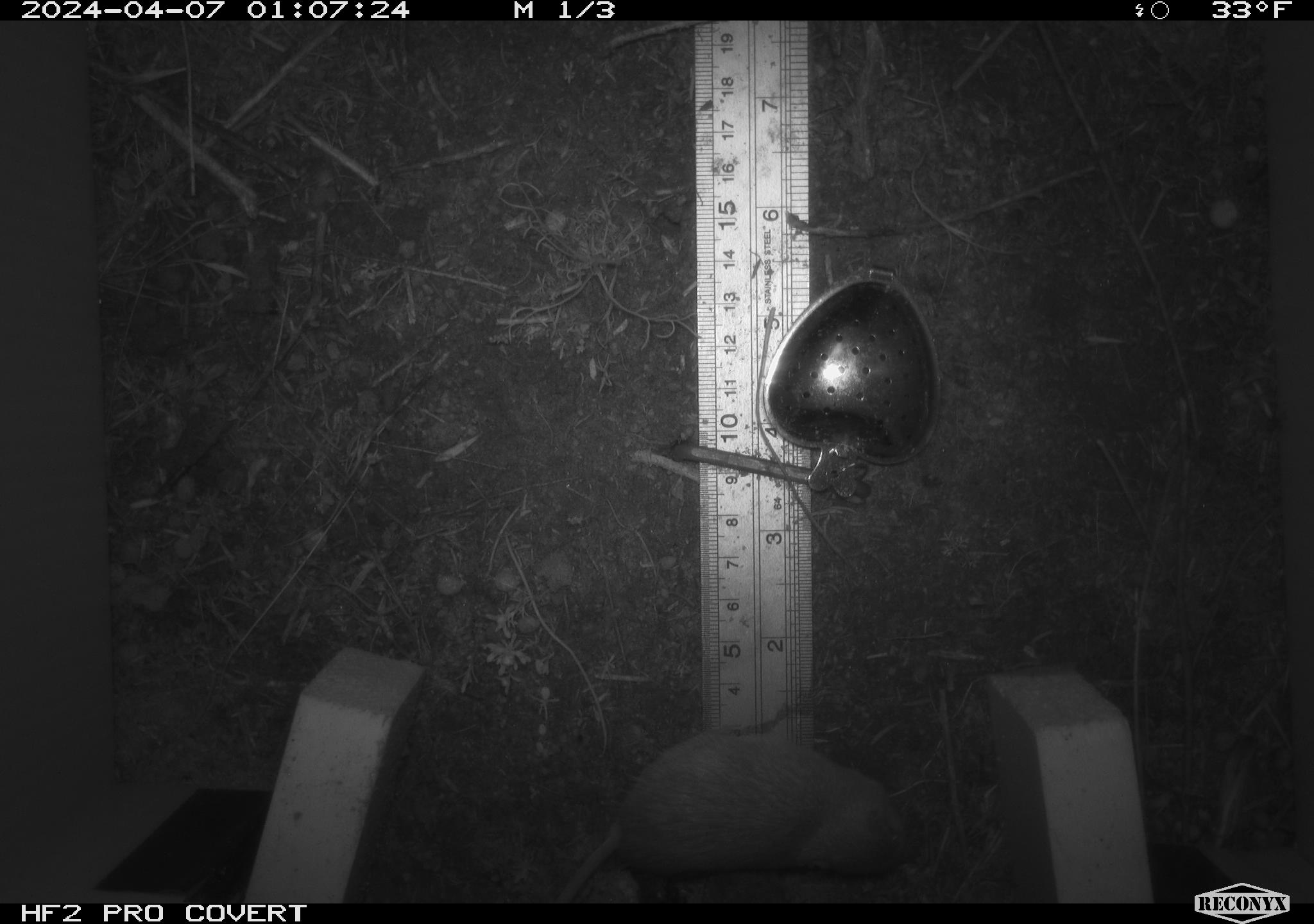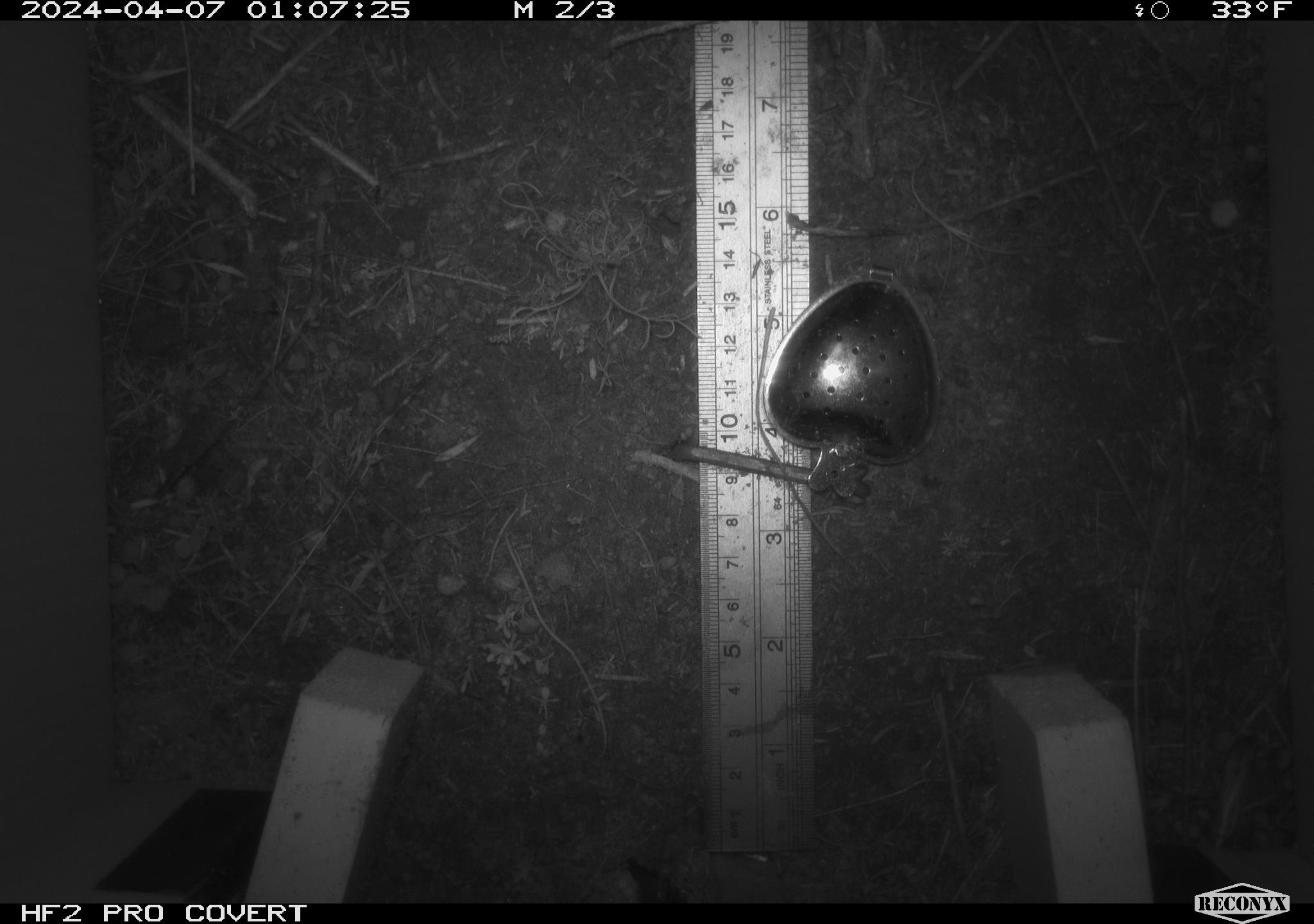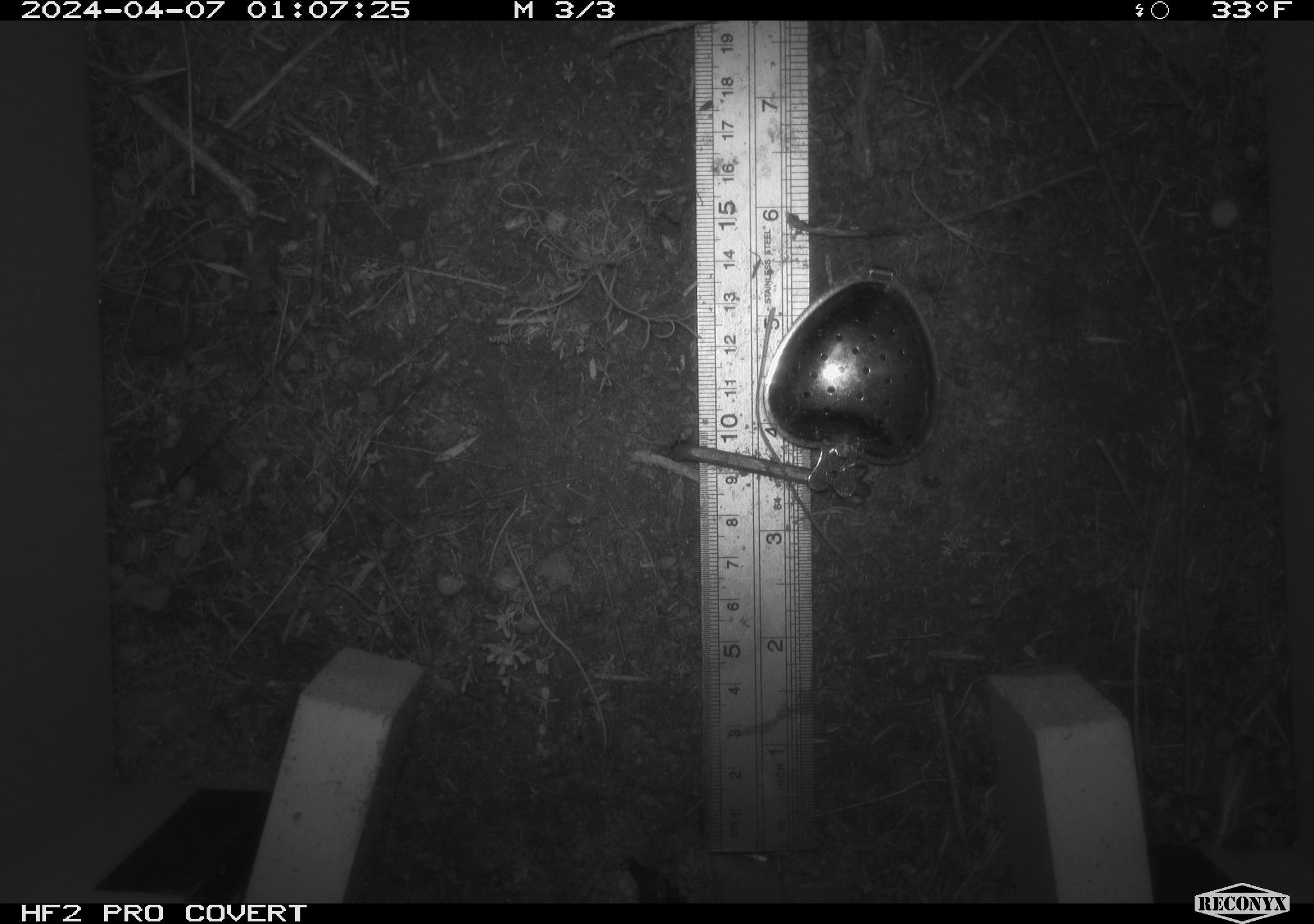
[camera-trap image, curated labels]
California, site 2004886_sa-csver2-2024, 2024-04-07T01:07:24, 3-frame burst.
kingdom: Animalia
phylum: Chordata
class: Mammalia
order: Rodentia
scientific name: Rodentia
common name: rodent